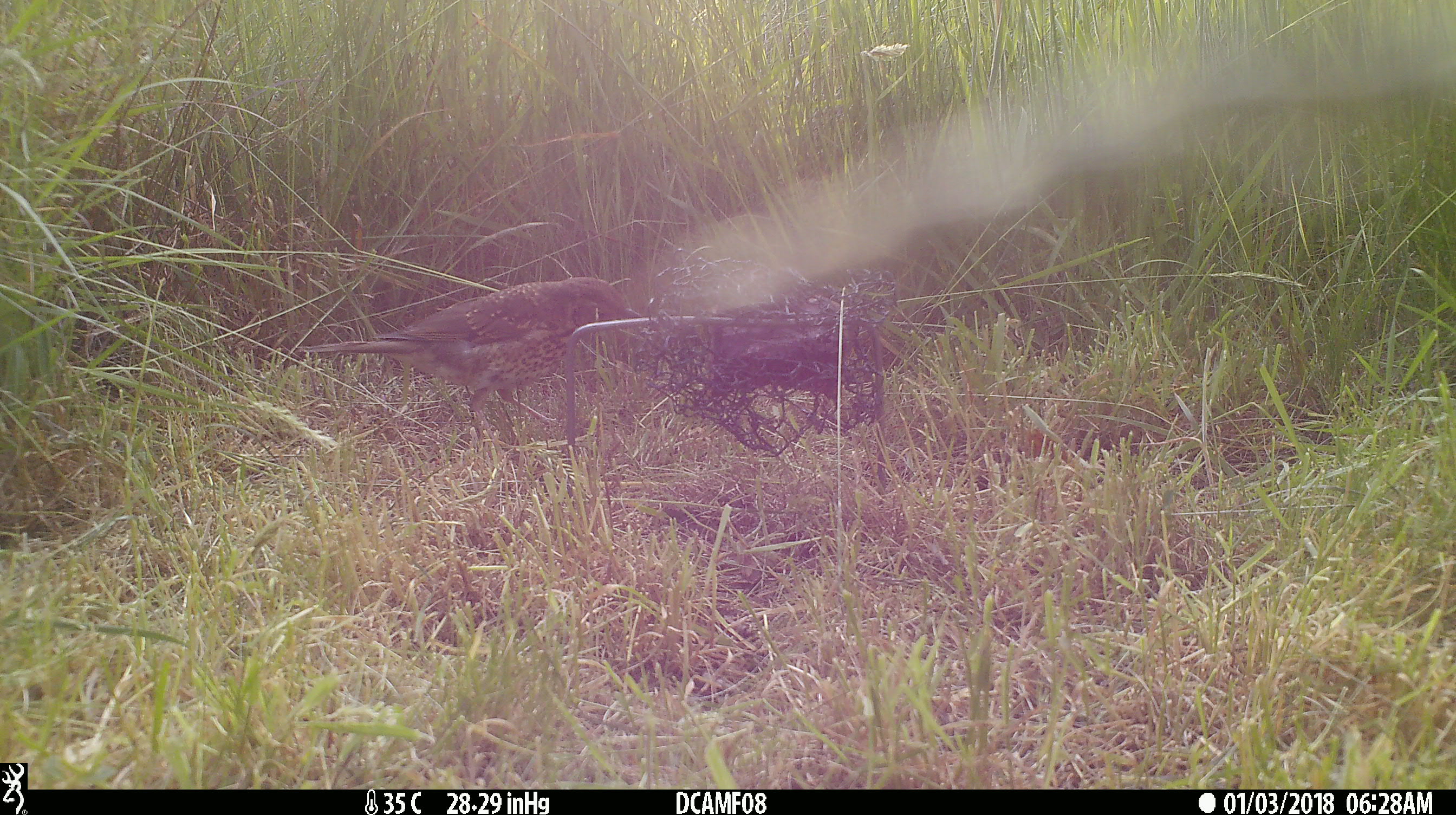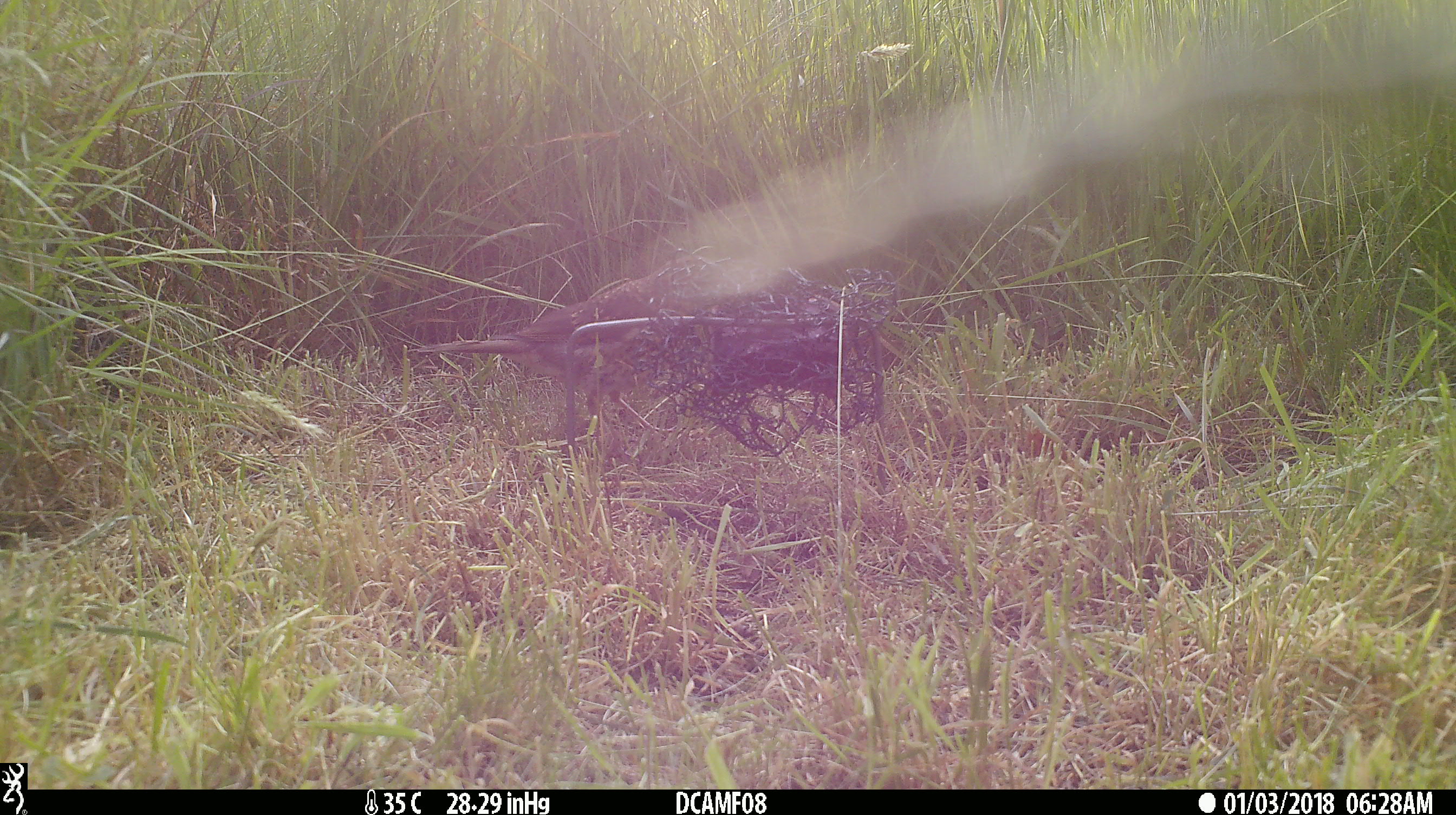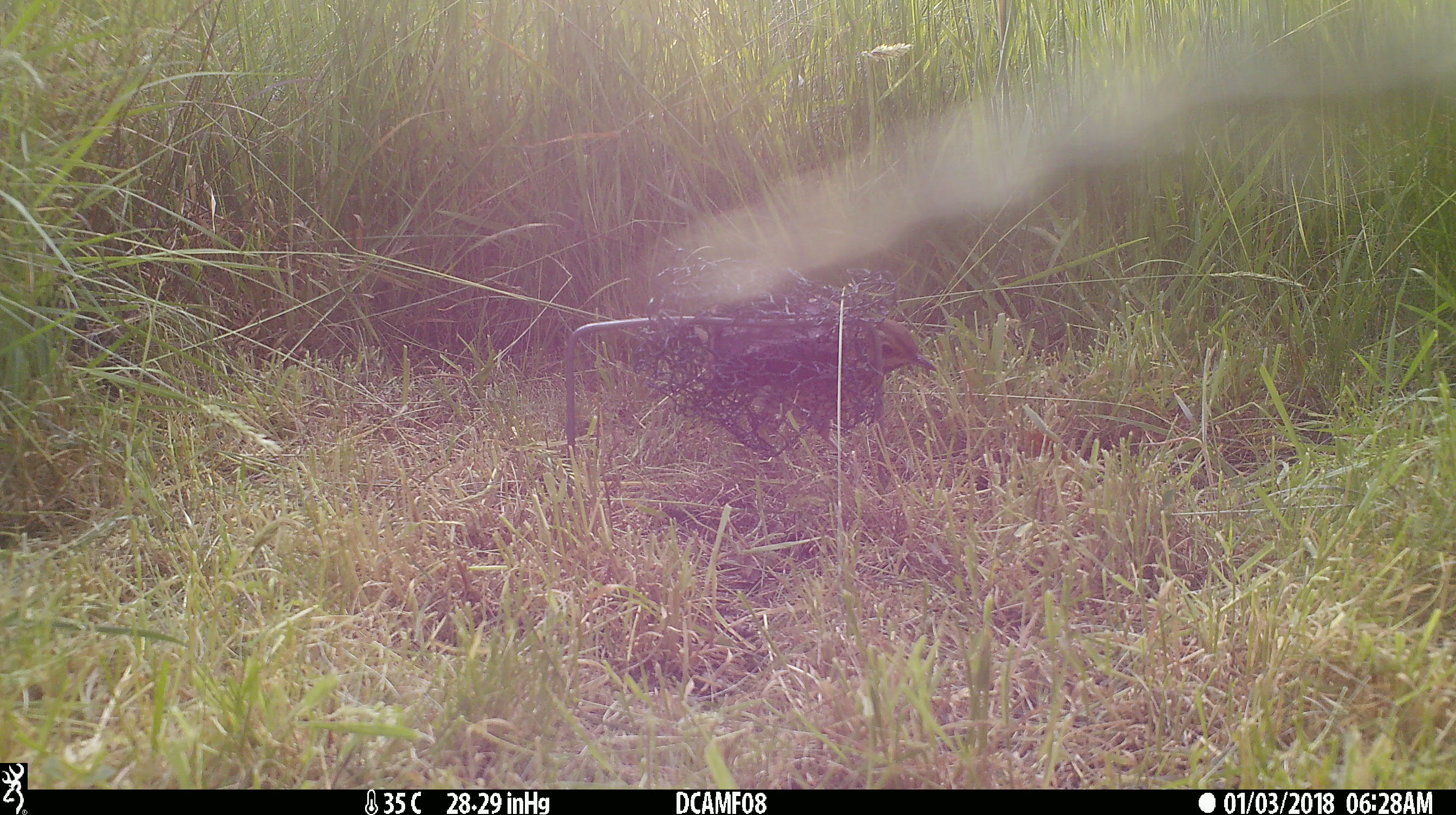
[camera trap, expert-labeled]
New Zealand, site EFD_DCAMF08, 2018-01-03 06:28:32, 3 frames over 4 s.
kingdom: Animalia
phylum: Chordata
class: Aves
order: Passeriformes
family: Turdidae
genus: Turdus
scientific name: Turdus philomelos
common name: song thrush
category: thrush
Thrush (song thrush) (Turdus philomelos).